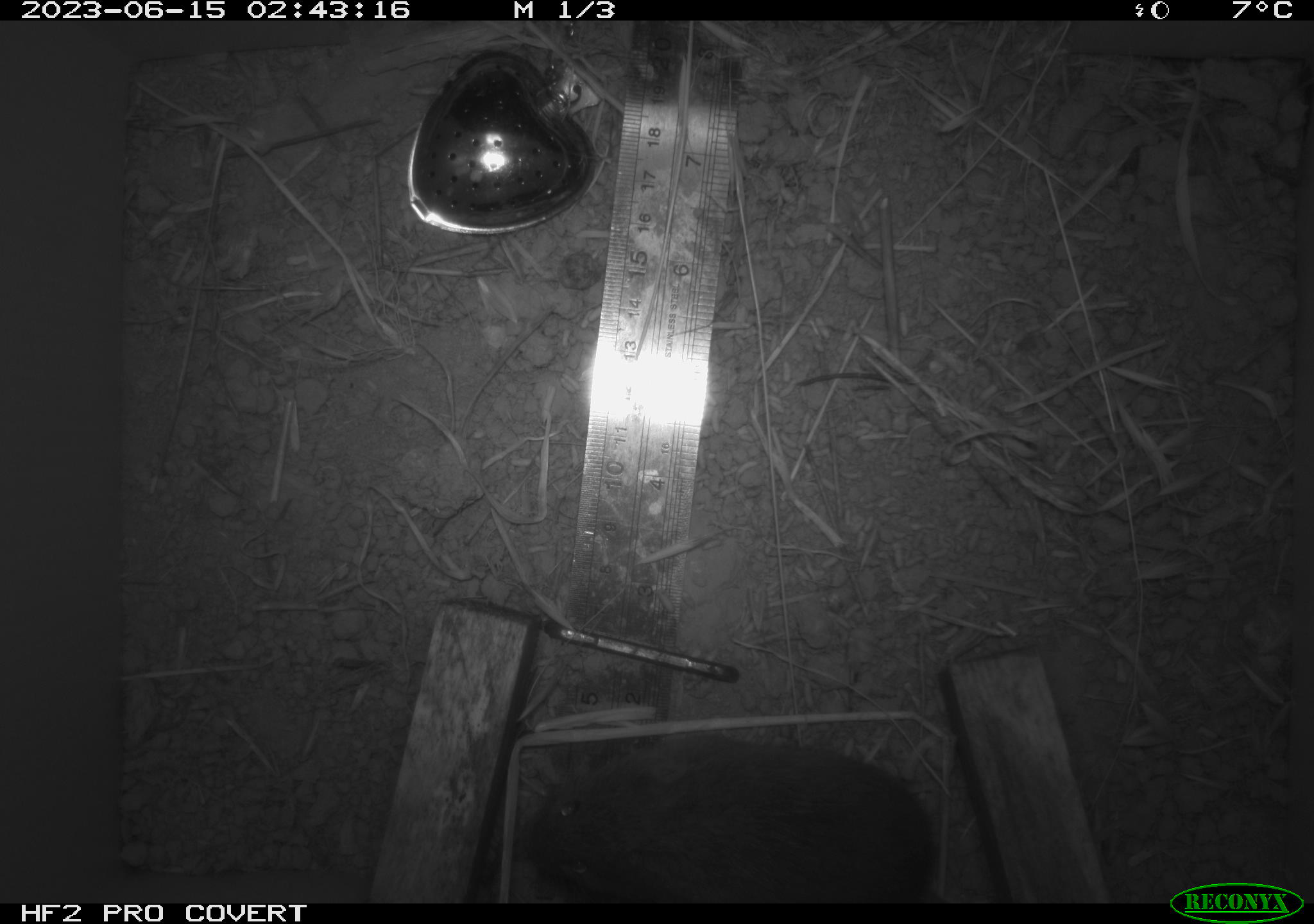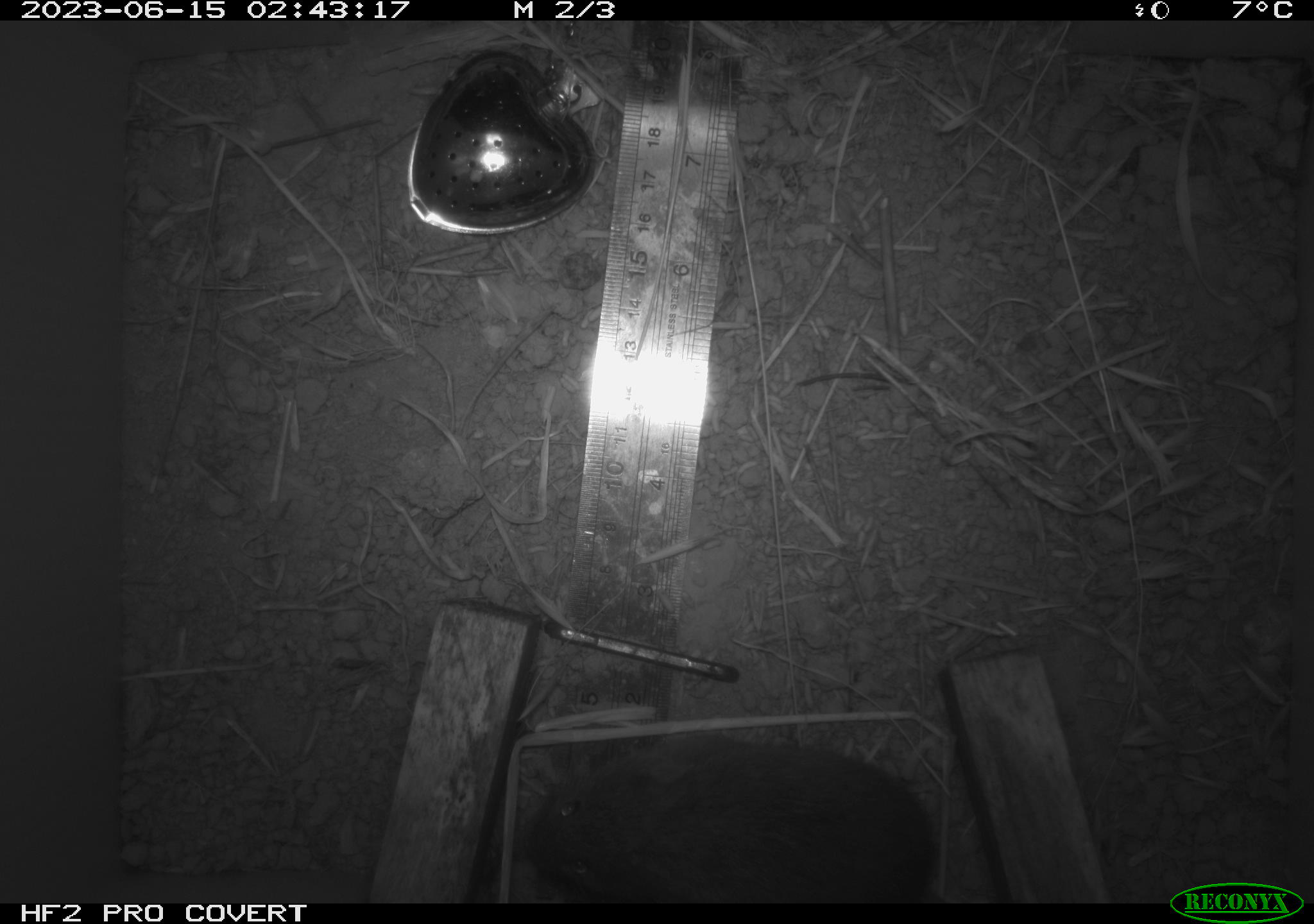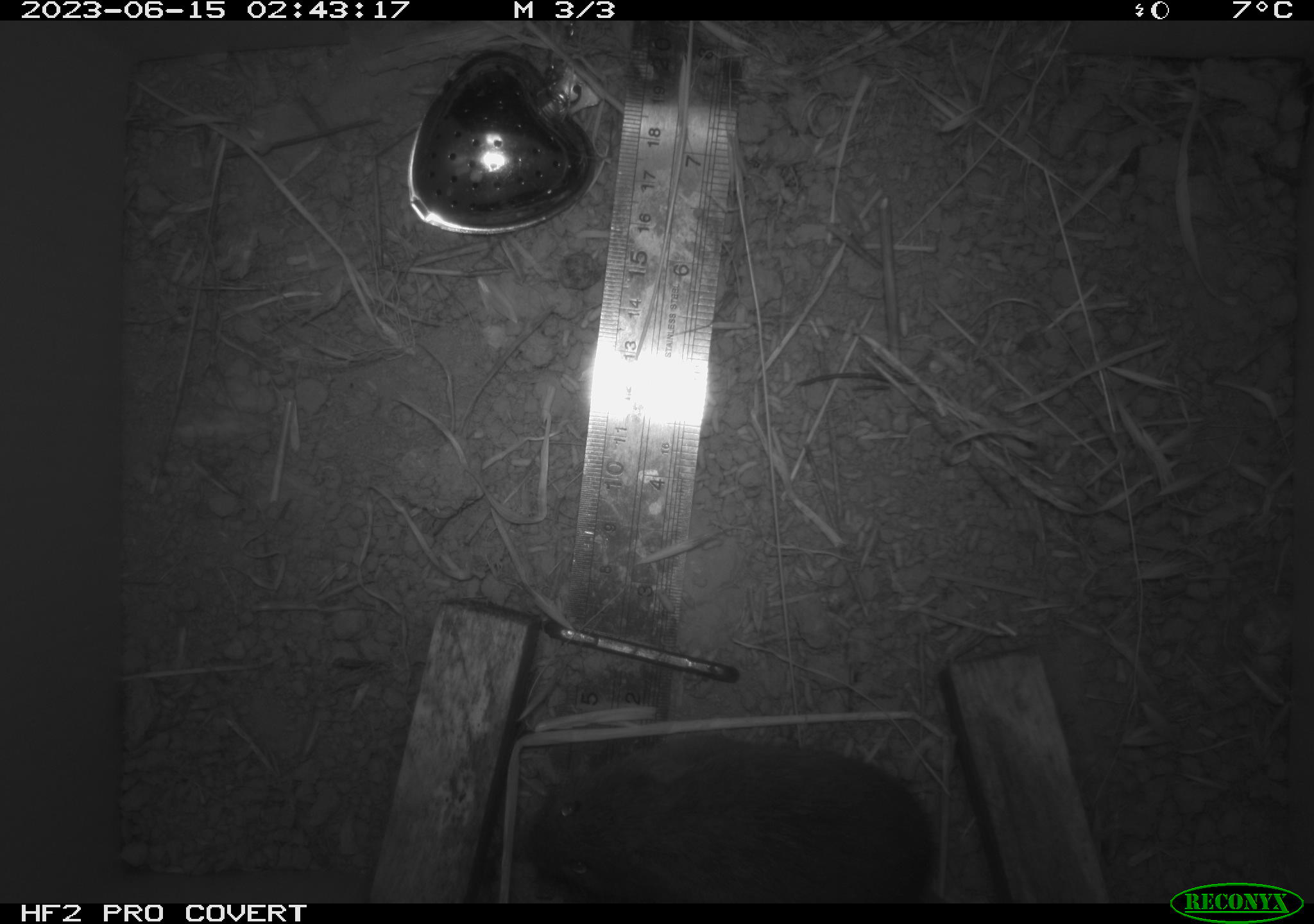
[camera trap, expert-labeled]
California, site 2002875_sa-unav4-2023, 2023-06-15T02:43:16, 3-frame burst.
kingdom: Animalia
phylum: Chordata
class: Mammalia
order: Rodentia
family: Cricetidae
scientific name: Arvicolinae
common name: voles, lemmings, and muskrats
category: arvicolinae subfamily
Arvicolinae subfamily (voles, lemmings, and muskrats) (Arvicolinae).